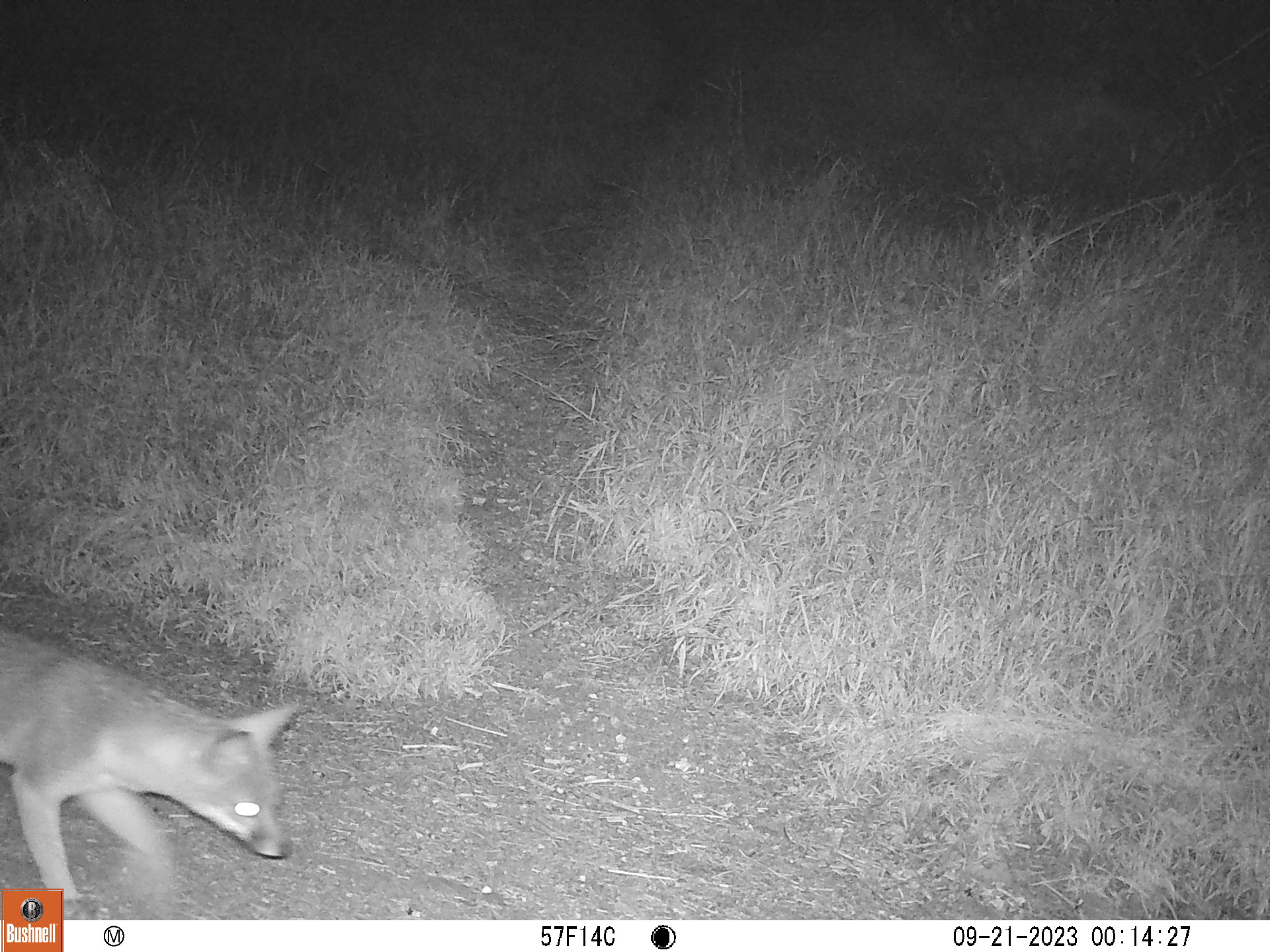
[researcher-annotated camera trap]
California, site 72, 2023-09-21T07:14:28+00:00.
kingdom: Animalia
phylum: Chordata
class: Mammalia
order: Carnivora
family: Canidae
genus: Urocyon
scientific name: Urocyon cinereoargenteus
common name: gray fox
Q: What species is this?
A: Gray fox (Urocyon cinereoargenteus).